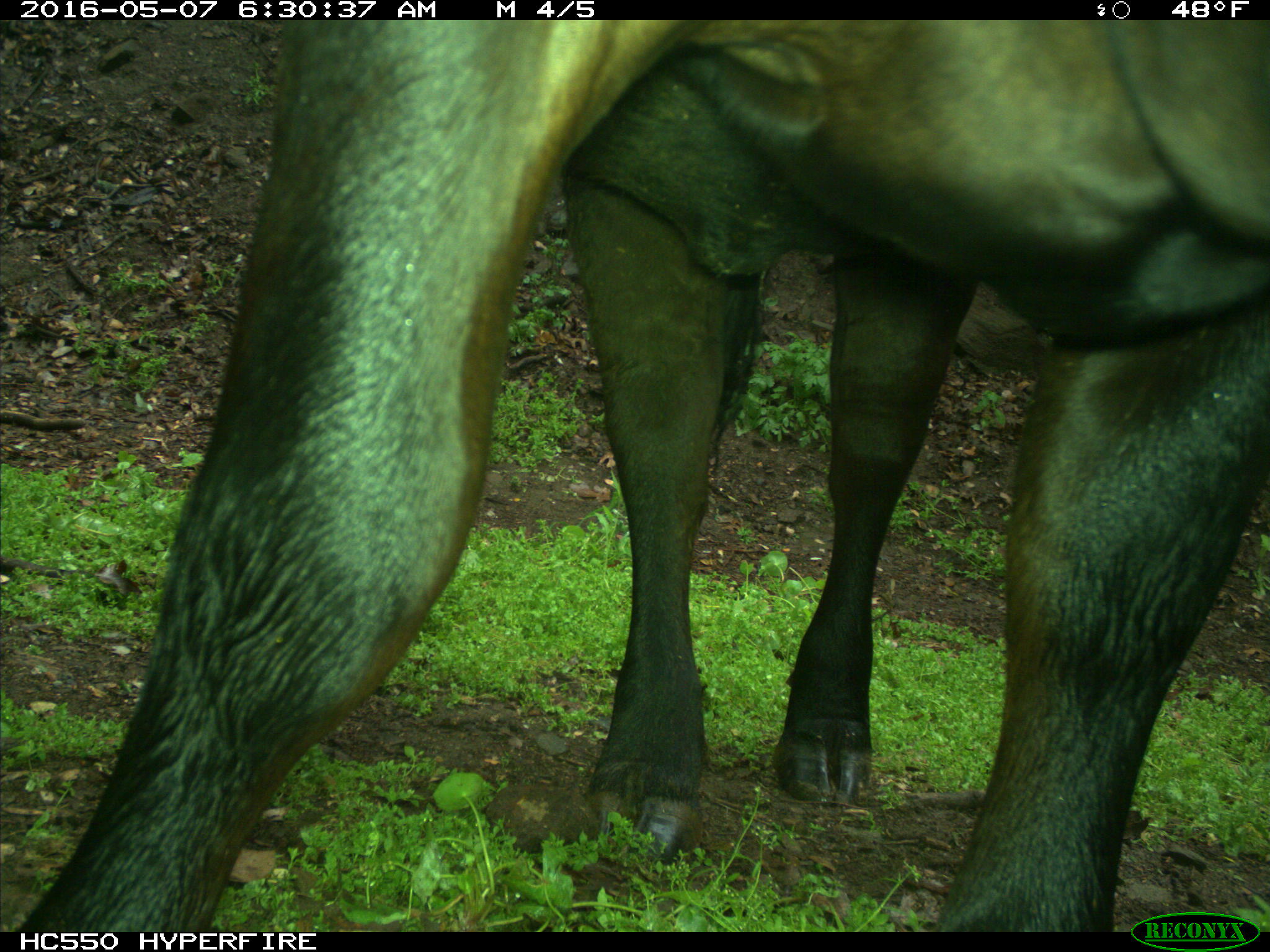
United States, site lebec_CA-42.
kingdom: Animalia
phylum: Chordata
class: Mammalia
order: Artiodactyla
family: Bovidae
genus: Bos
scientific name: Bos taurus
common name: domestic cow